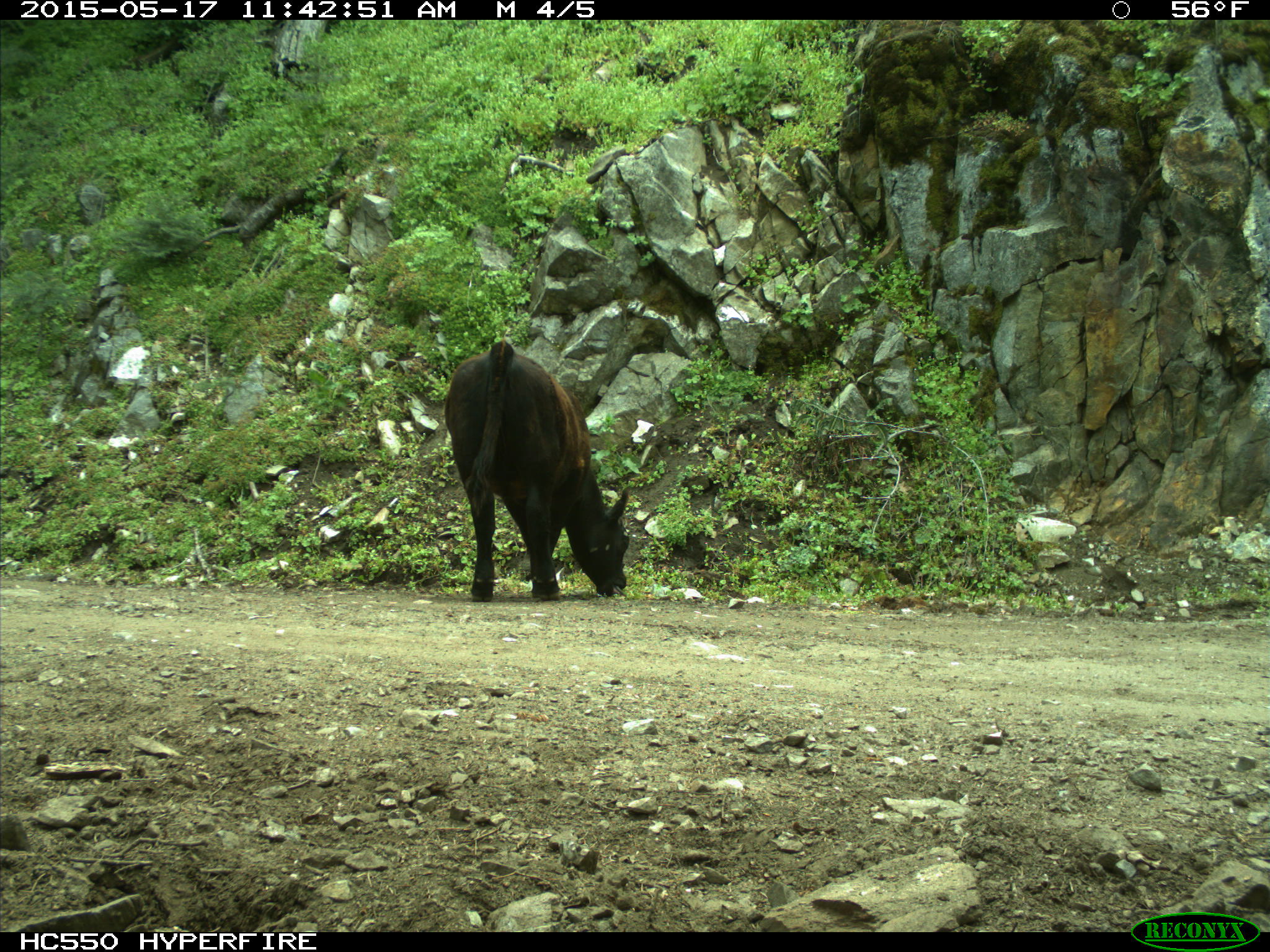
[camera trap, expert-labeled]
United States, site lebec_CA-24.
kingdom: Animalia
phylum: Chordata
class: Mammalia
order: Artiodactyla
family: Bovidae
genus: Bos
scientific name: Bos taurus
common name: domestic cow